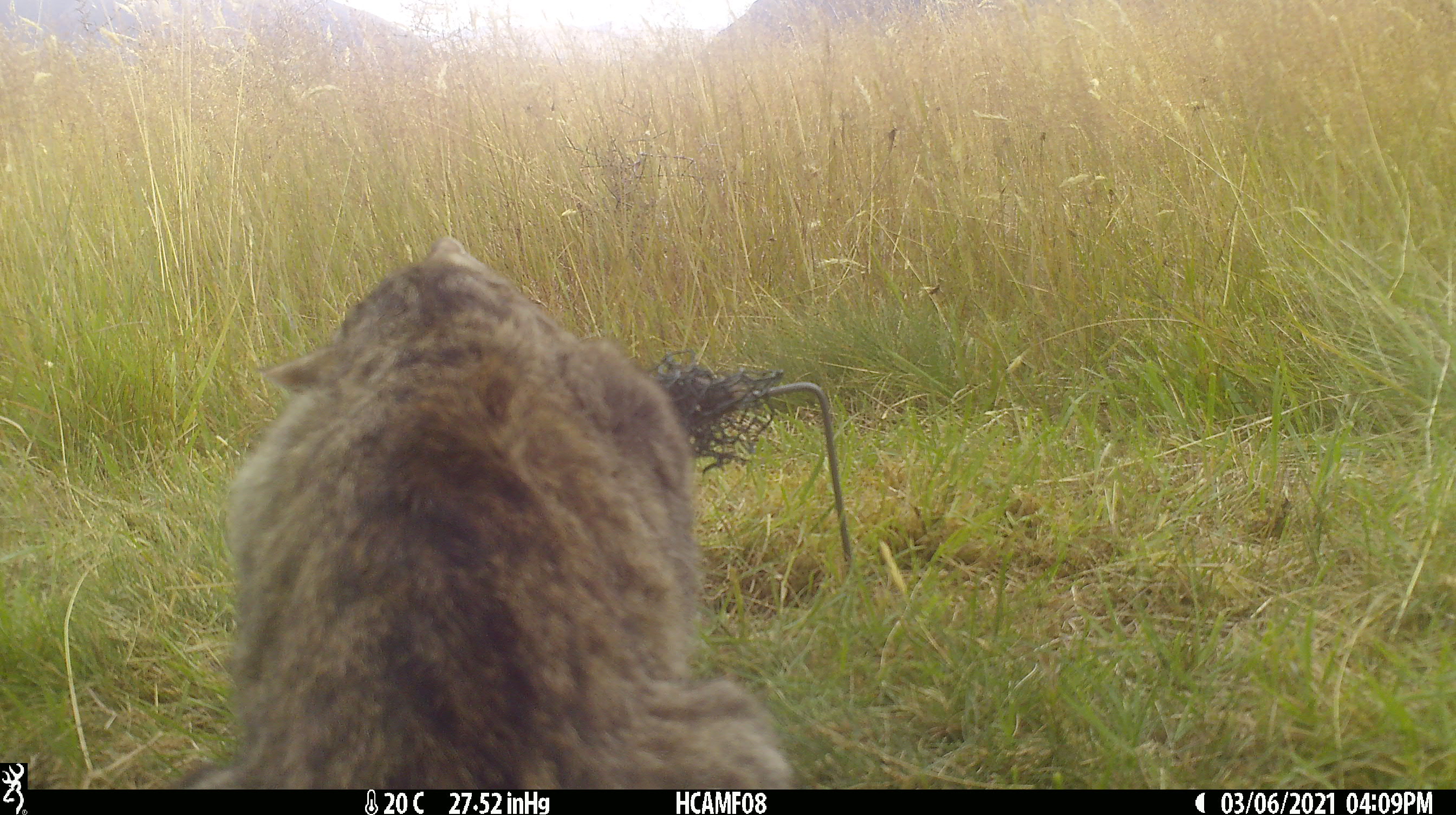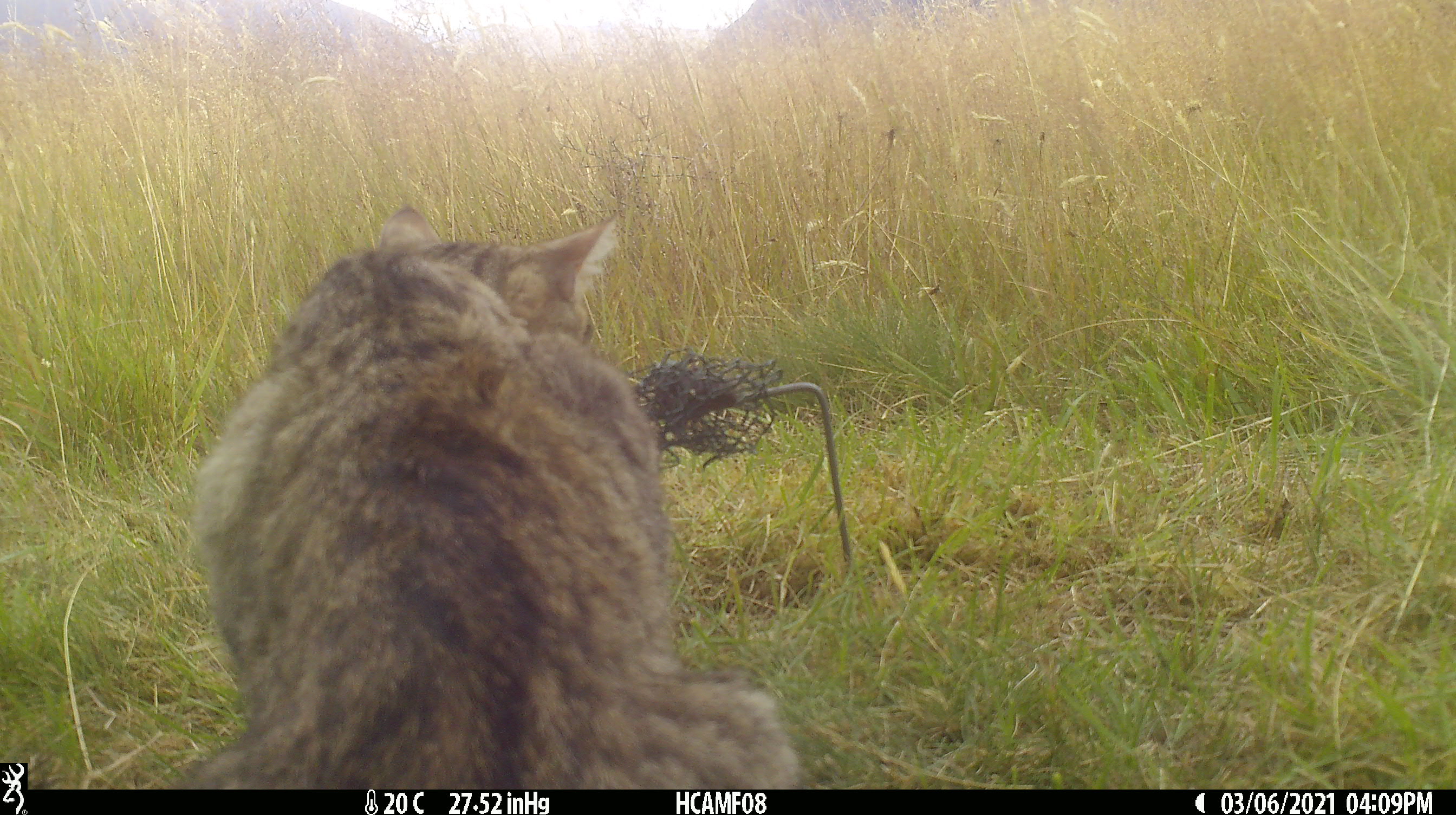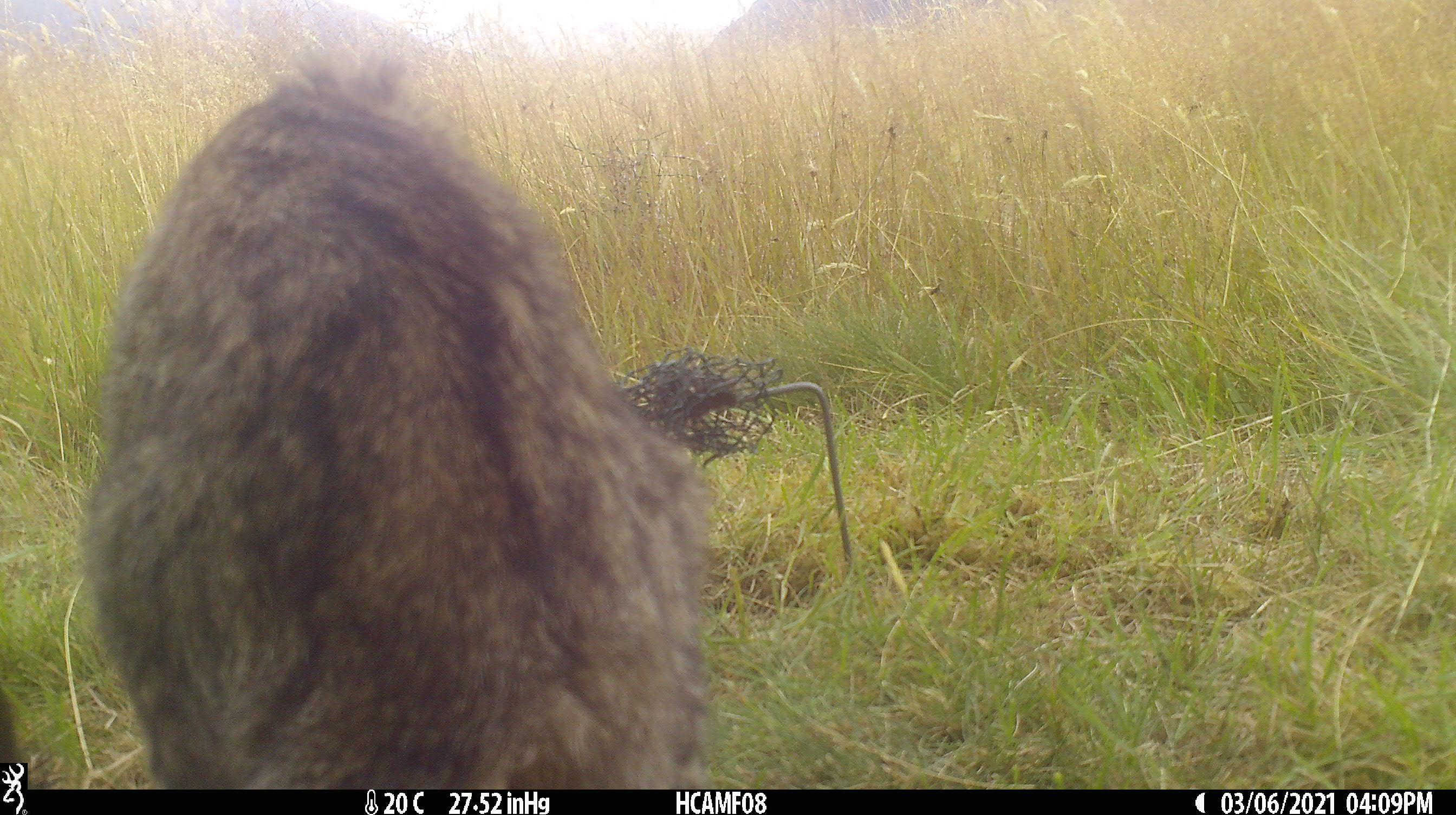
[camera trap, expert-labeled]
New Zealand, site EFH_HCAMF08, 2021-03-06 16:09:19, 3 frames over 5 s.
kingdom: Animalia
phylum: Chordata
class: Mammalia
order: Carnivora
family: Felidae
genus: Felis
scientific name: Felis catus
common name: domestic cat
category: cat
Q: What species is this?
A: Cat (domestic cat) (Felis catus).